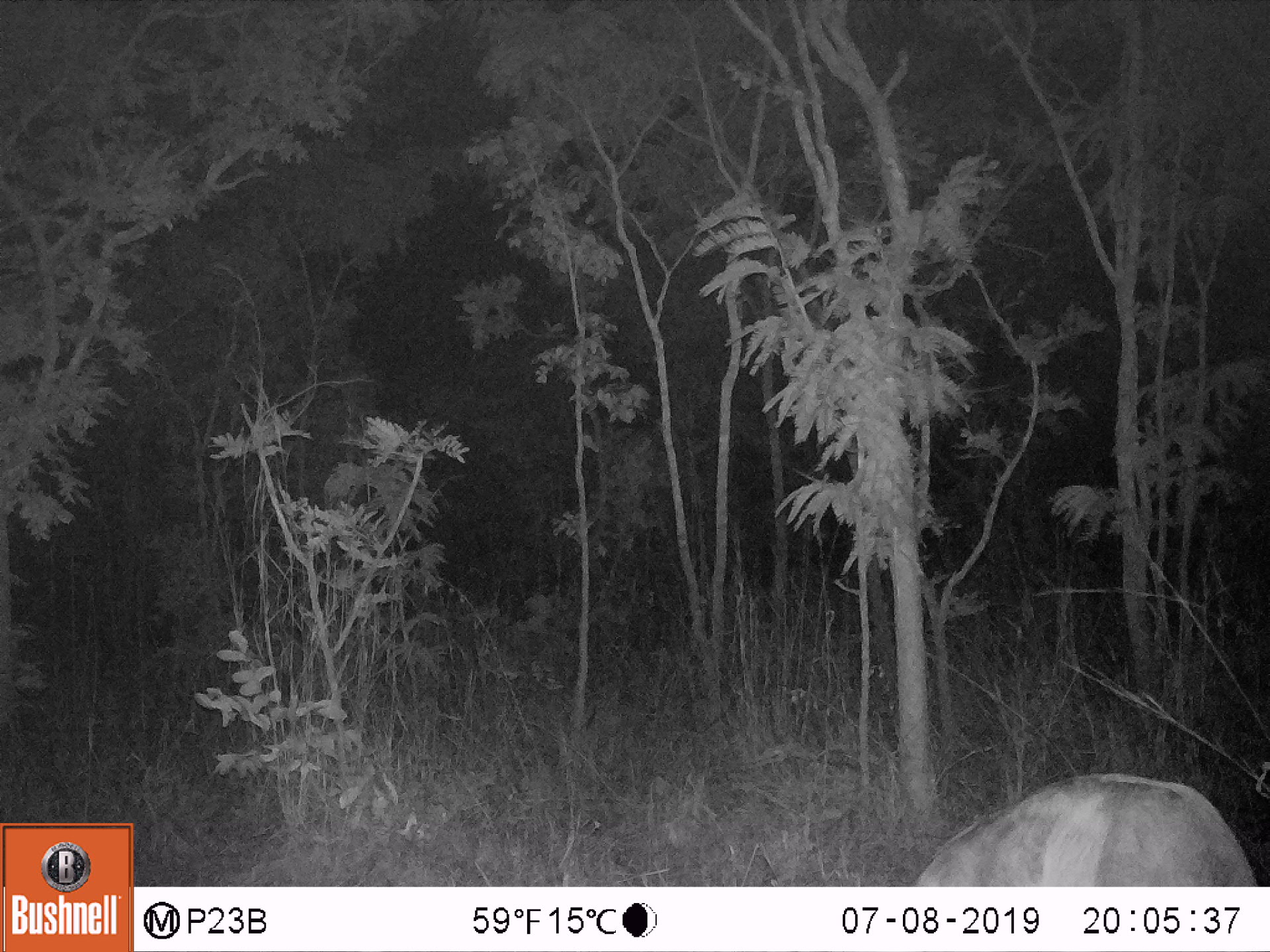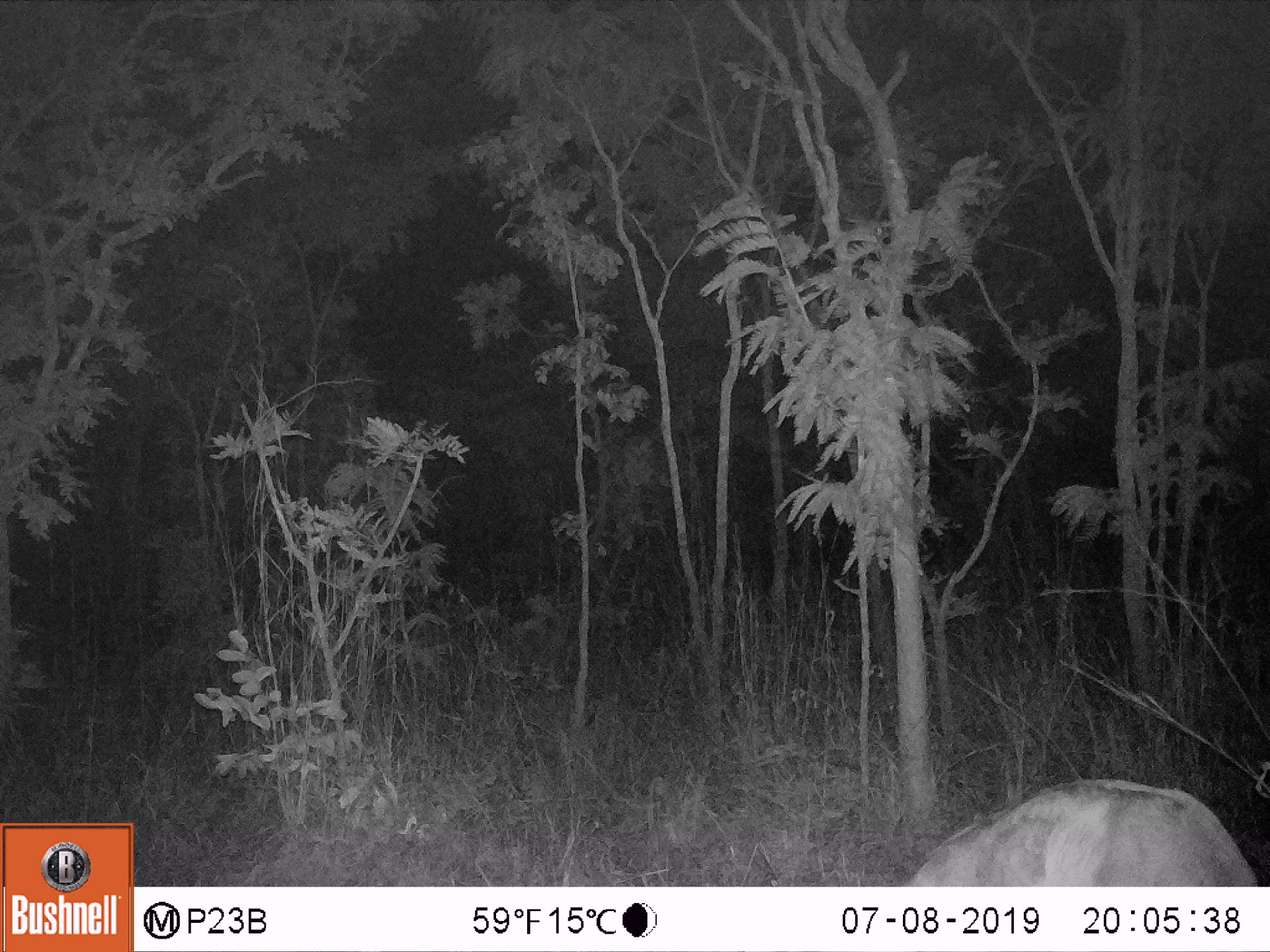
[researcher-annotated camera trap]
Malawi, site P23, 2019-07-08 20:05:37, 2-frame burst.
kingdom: Animalia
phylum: Chordata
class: Mammalia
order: Artiodactyla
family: Bovidae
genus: Redunca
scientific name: Redunca arundinum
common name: southern reedbuck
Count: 1.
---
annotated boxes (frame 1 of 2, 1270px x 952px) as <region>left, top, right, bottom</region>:
southern reedbuck: <region>895, 772, 1262, 882</region>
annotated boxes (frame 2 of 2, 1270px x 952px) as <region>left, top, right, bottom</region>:
southern reedbuck: <region>885, 779, 1262, 883</region>